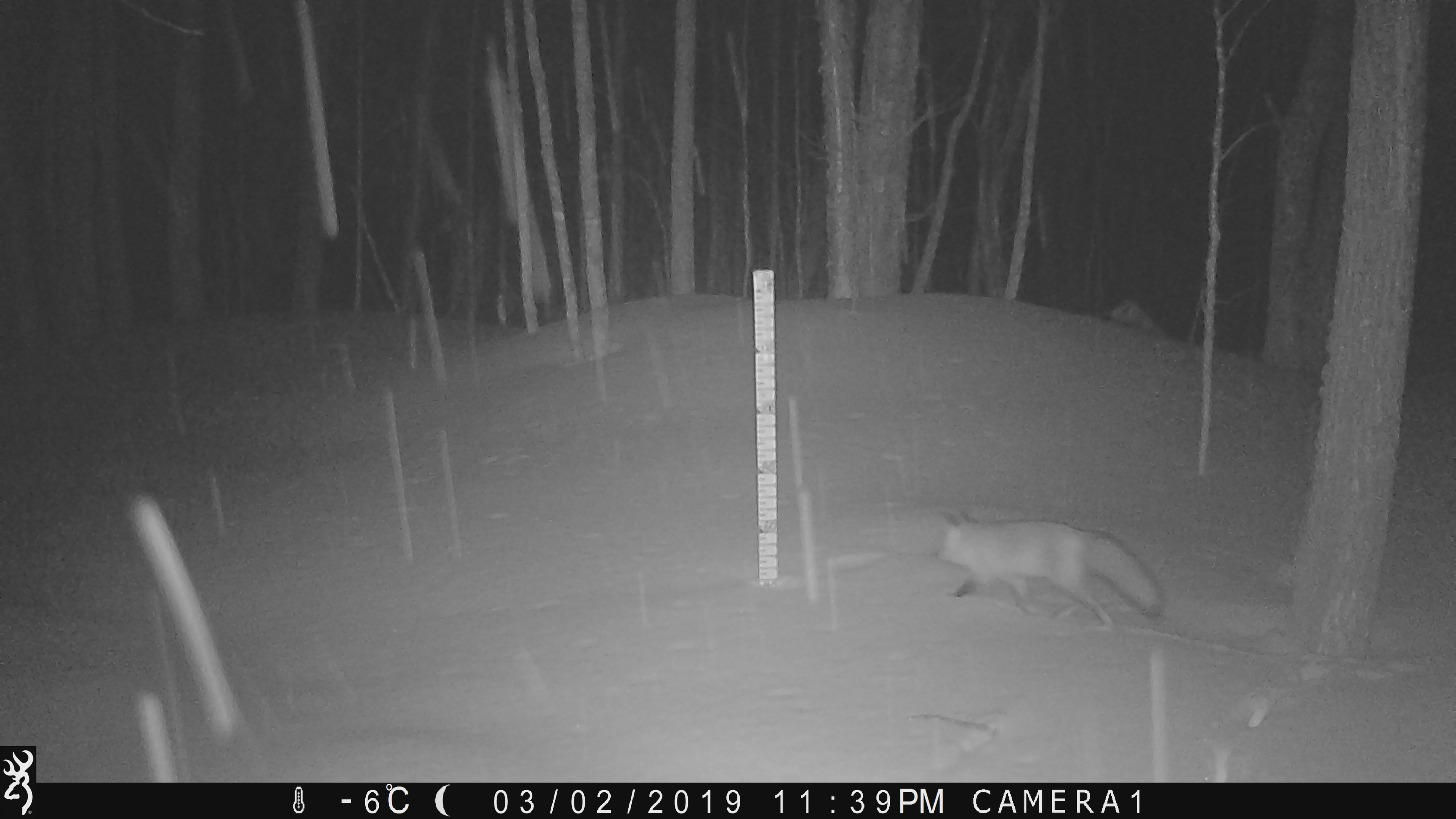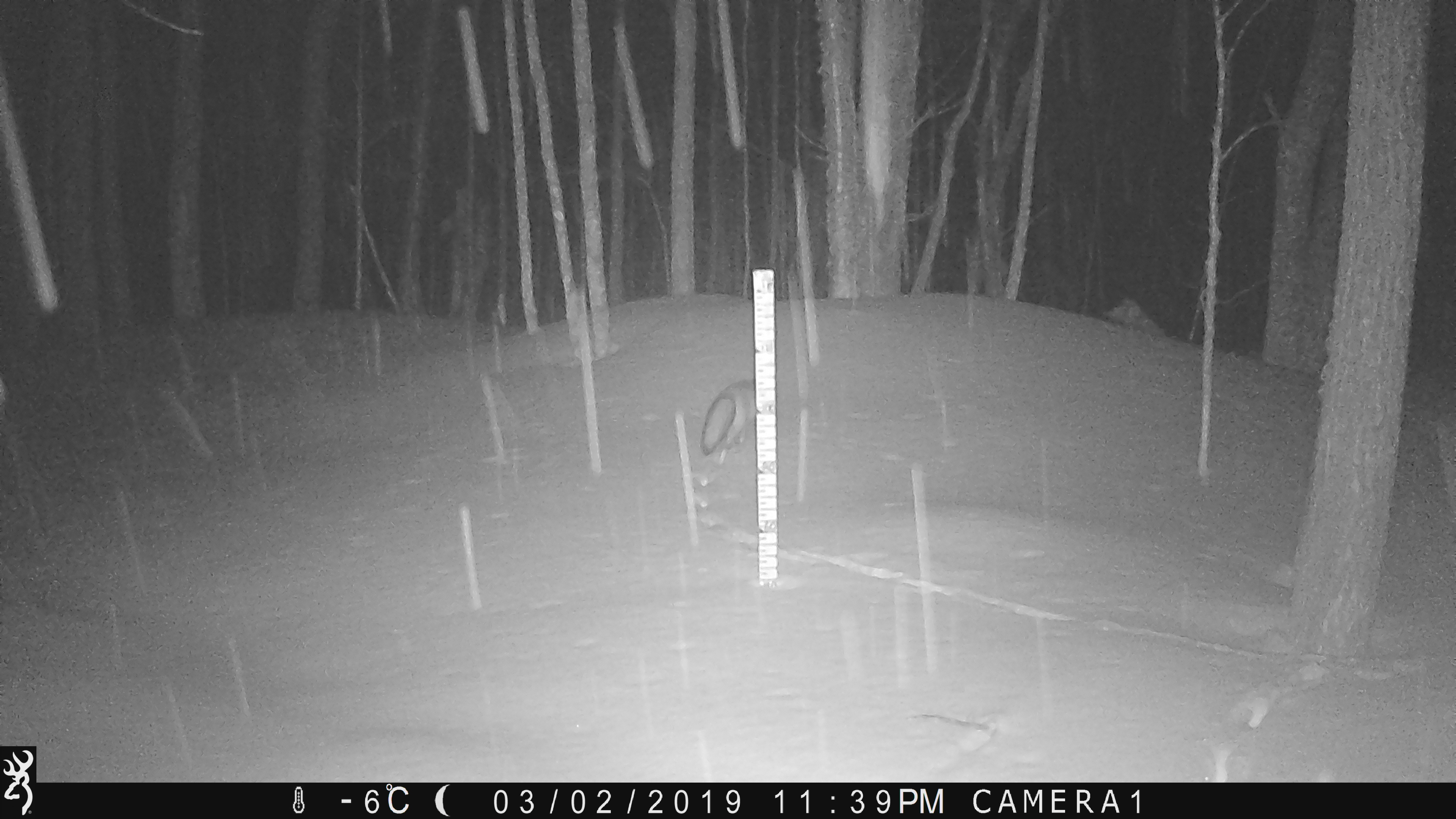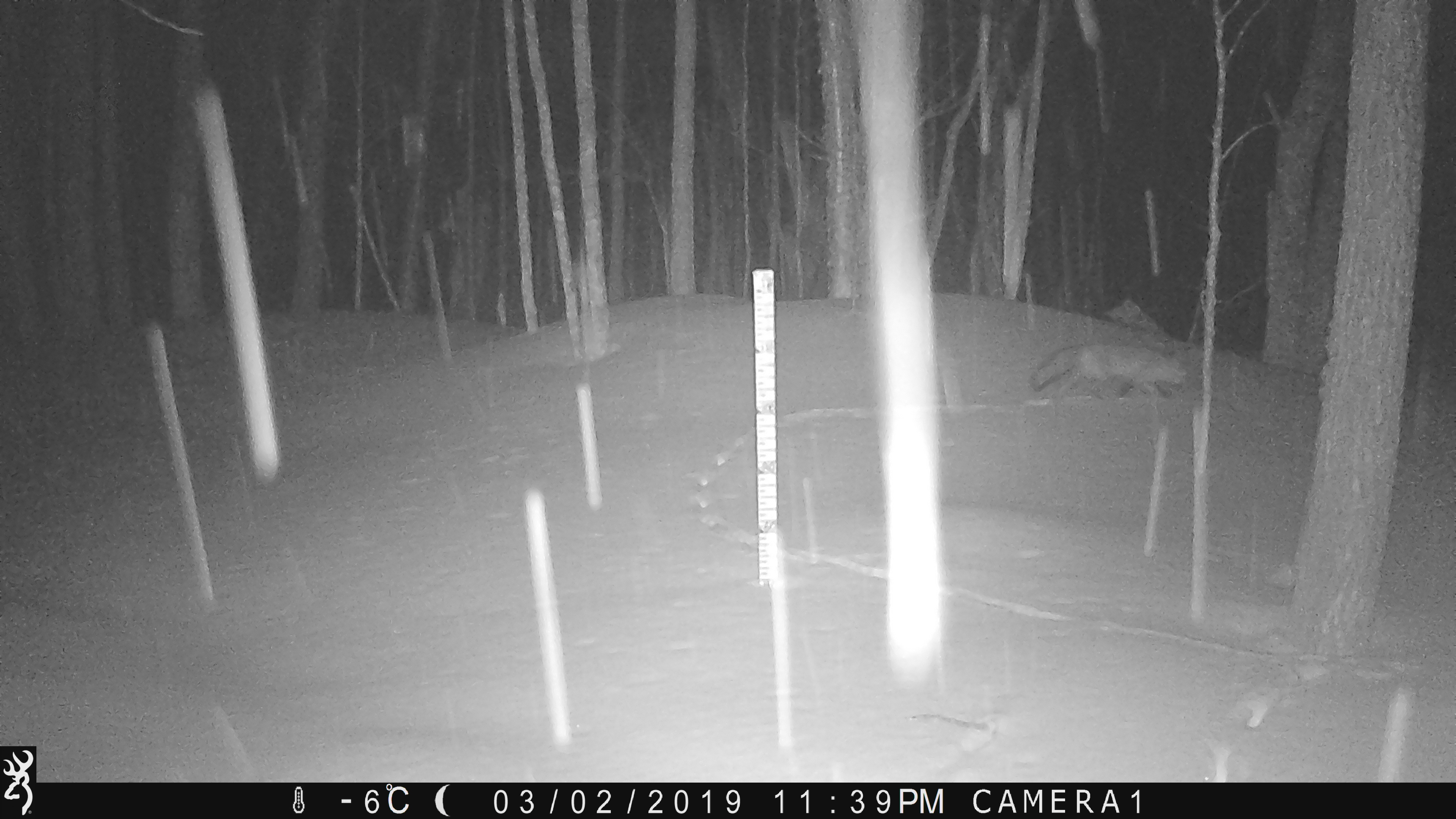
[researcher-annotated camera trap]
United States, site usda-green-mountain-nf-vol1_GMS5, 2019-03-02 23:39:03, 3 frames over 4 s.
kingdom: Animalia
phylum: Chordata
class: Mammalia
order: Carnivora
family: Canidae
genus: Vulpes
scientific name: Vulpes vulpes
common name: red fox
Red fox (Vulpes vulpes).